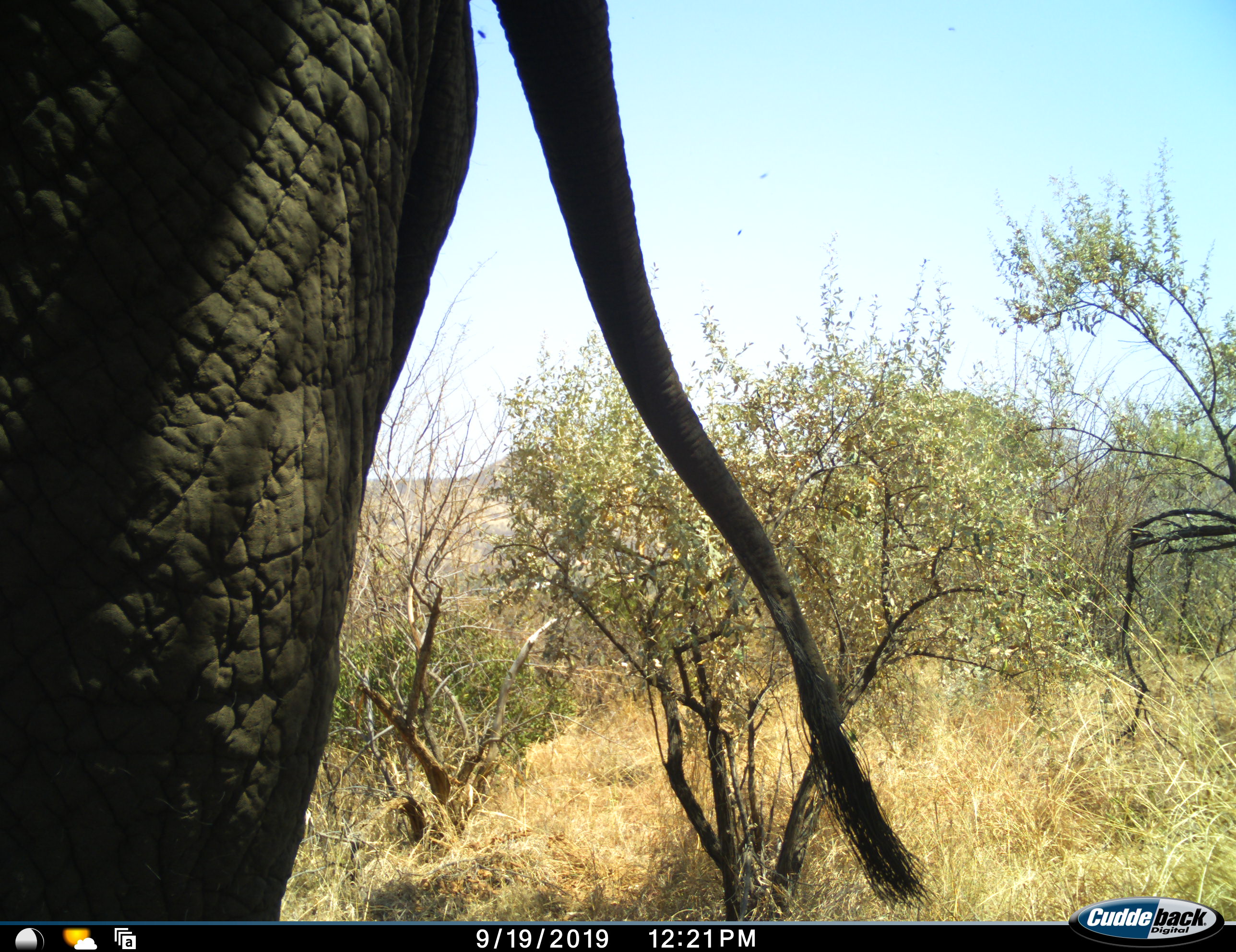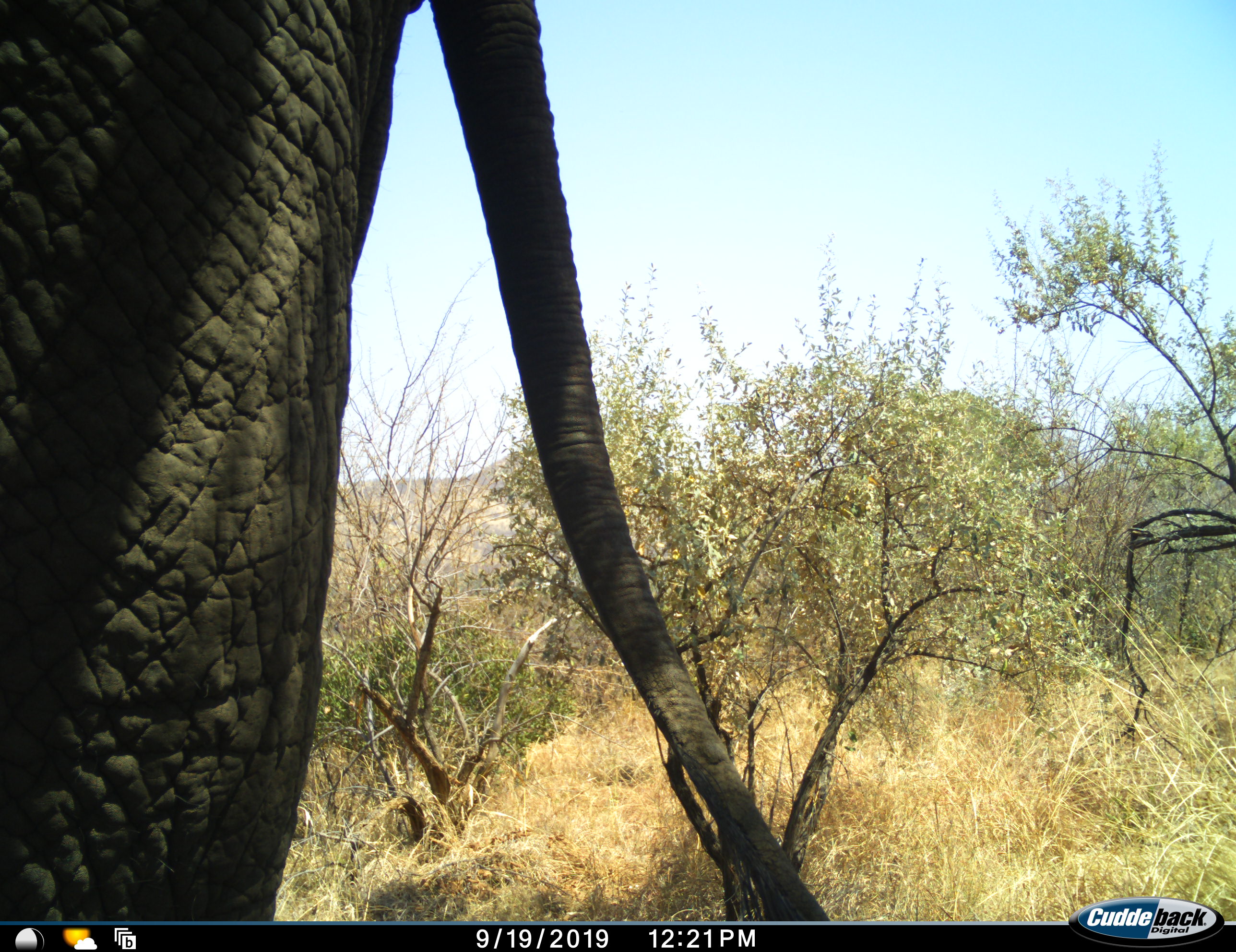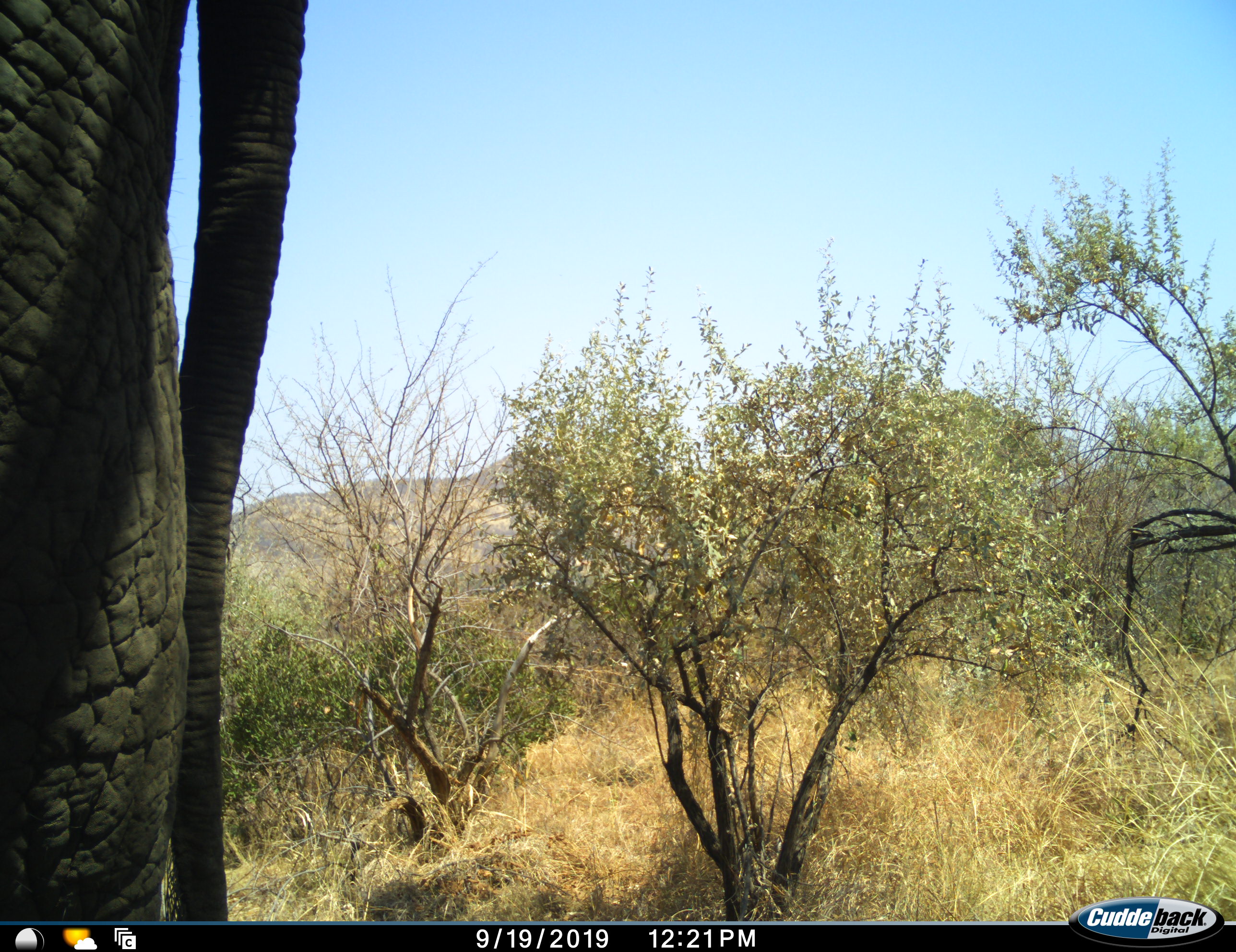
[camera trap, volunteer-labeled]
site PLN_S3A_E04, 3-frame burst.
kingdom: Animalia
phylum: Chordata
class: Mammalia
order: Proboscidea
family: Elephantidae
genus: Loxodonta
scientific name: Loxodonta africana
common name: african bush elephant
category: elephant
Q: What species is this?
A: Elephant (african bush elephant) (Loxodonta africana).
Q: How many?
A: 1.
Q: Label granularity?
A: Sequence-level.